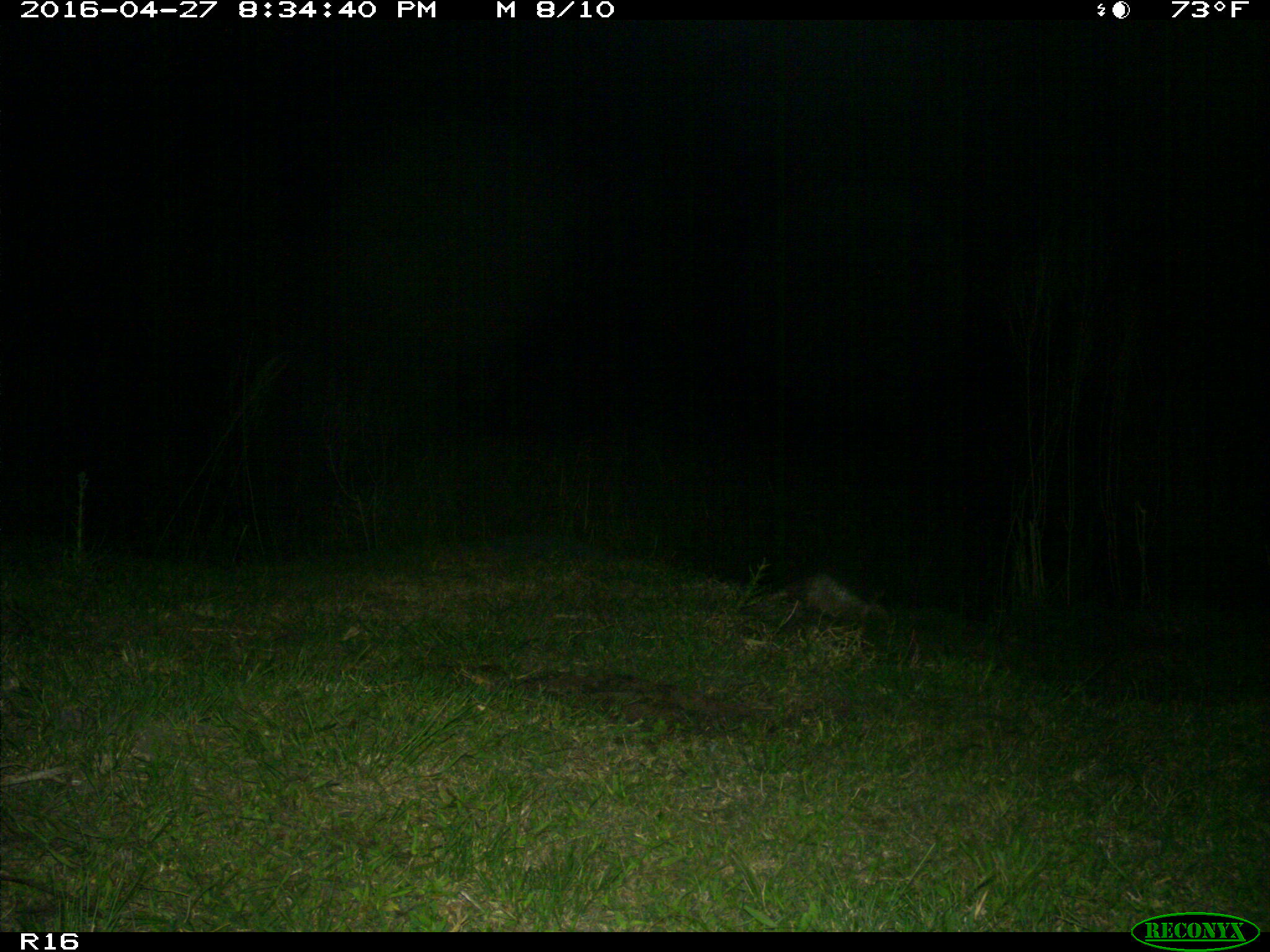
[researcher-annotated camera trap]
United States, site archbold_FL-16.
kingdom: Animalia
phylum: Chordata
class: Mammalia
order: Cingulata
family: Dasypodidae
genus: Dasypus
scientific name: Dasypus novemcinctus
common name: nine-banded armadillo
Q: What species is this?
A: Dasypus novemcinctus (nine-banded armadillo).